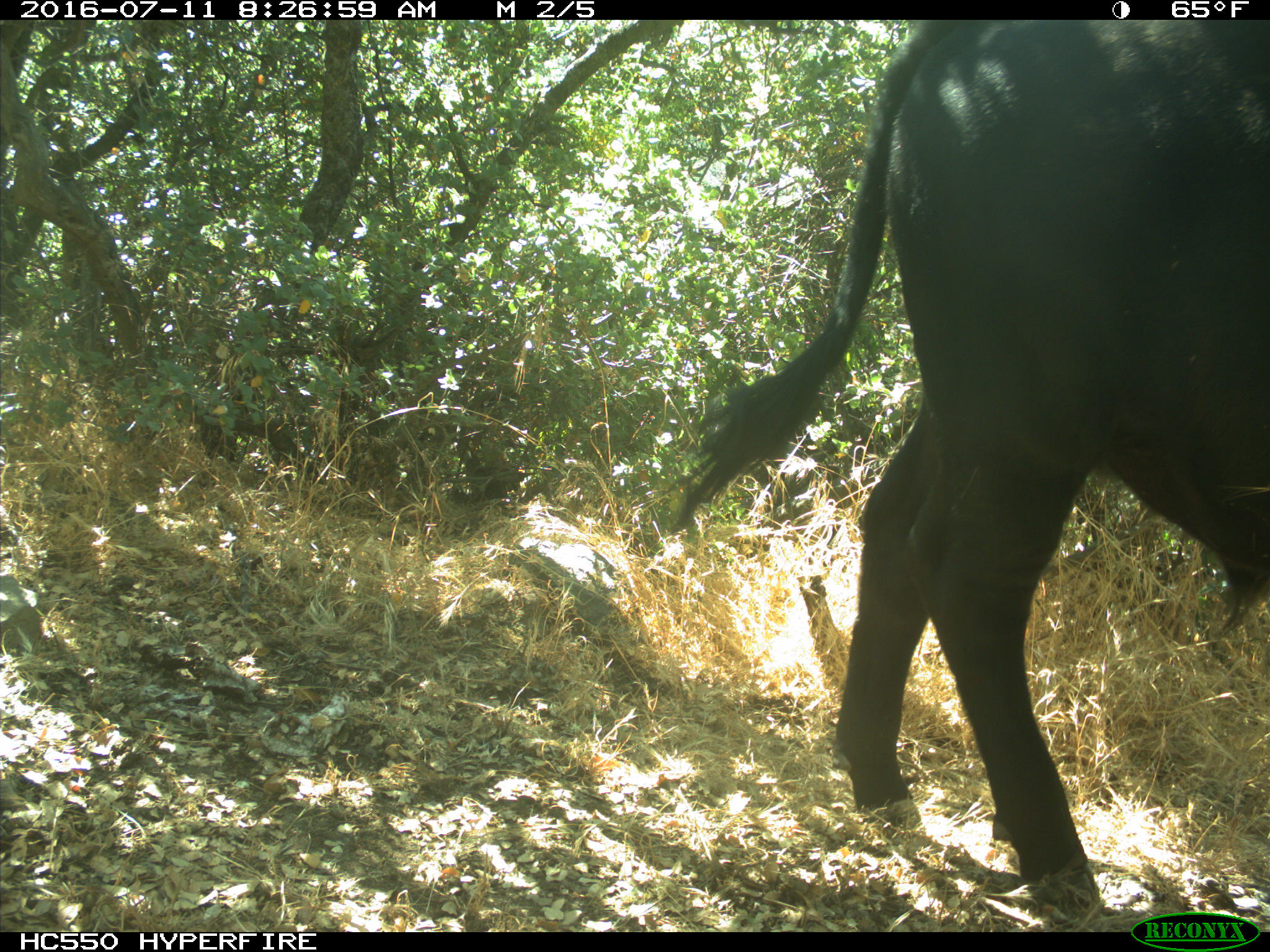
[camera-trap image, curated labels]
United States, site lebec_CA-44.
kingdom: Animalia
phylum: Chordata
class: Mammalia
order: Artiodactyla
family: Bovidae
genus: Bos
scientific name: Bos taurus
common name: domestic cow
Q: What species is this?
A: Bos taurus (domestic cow).